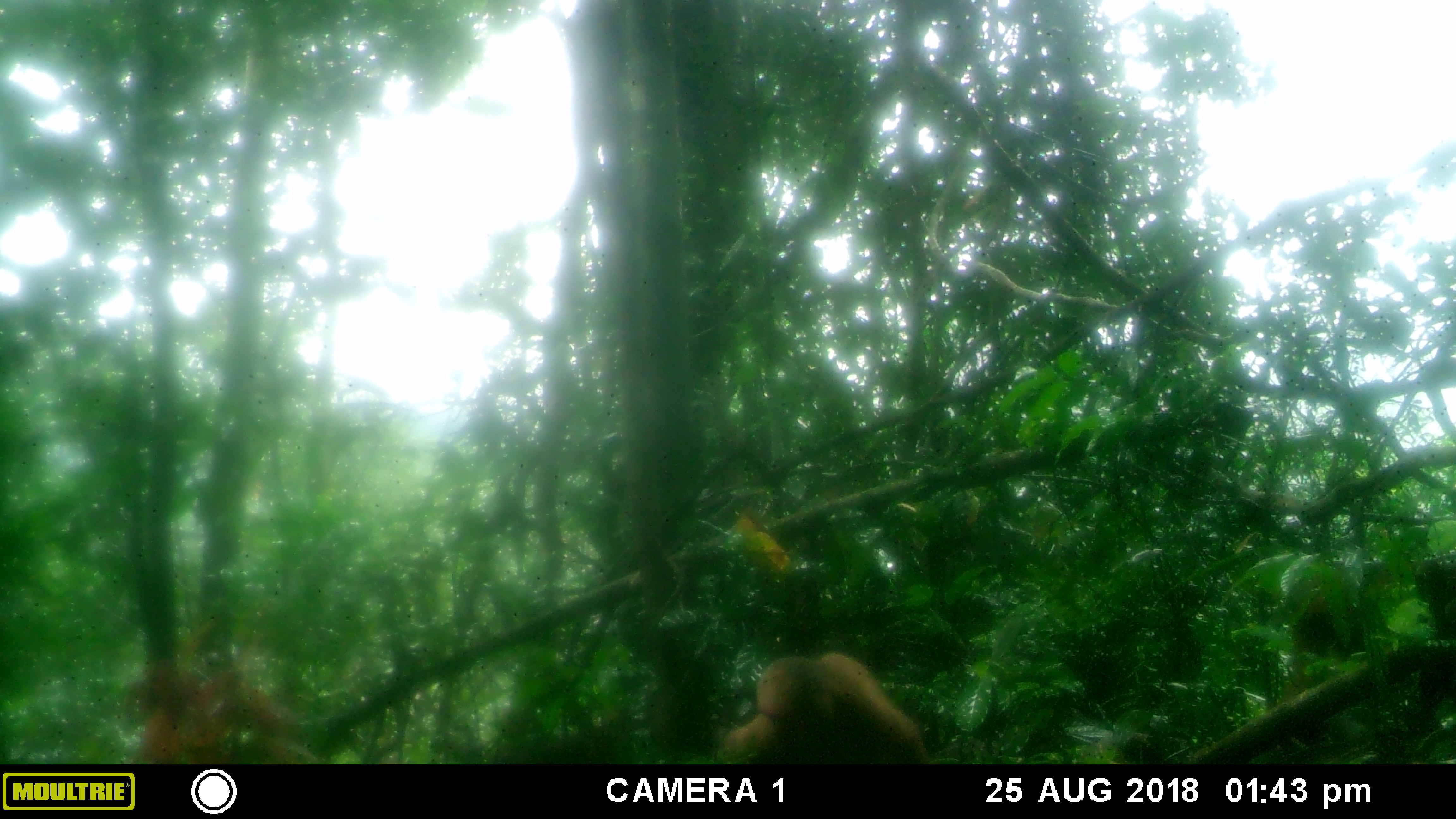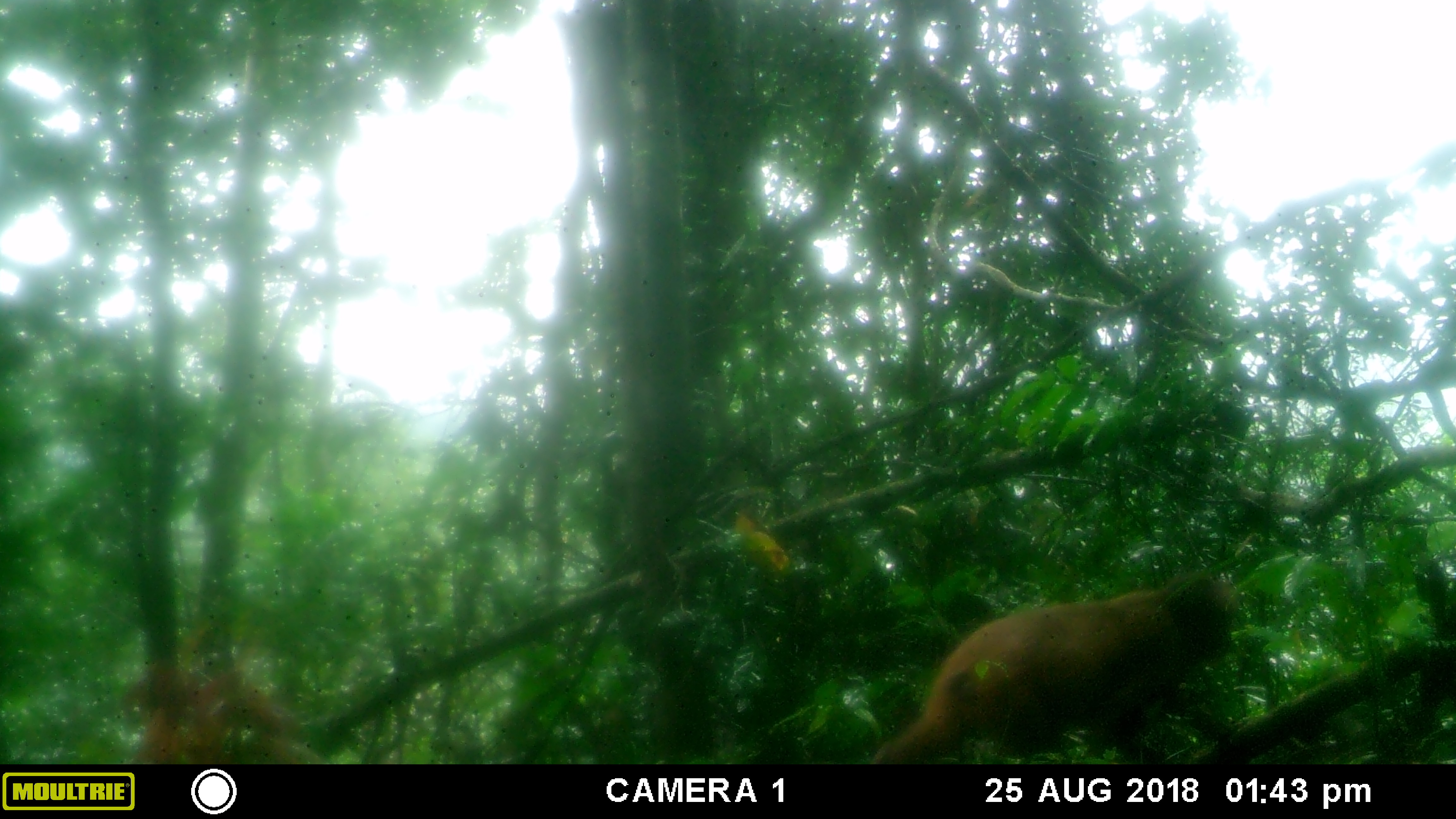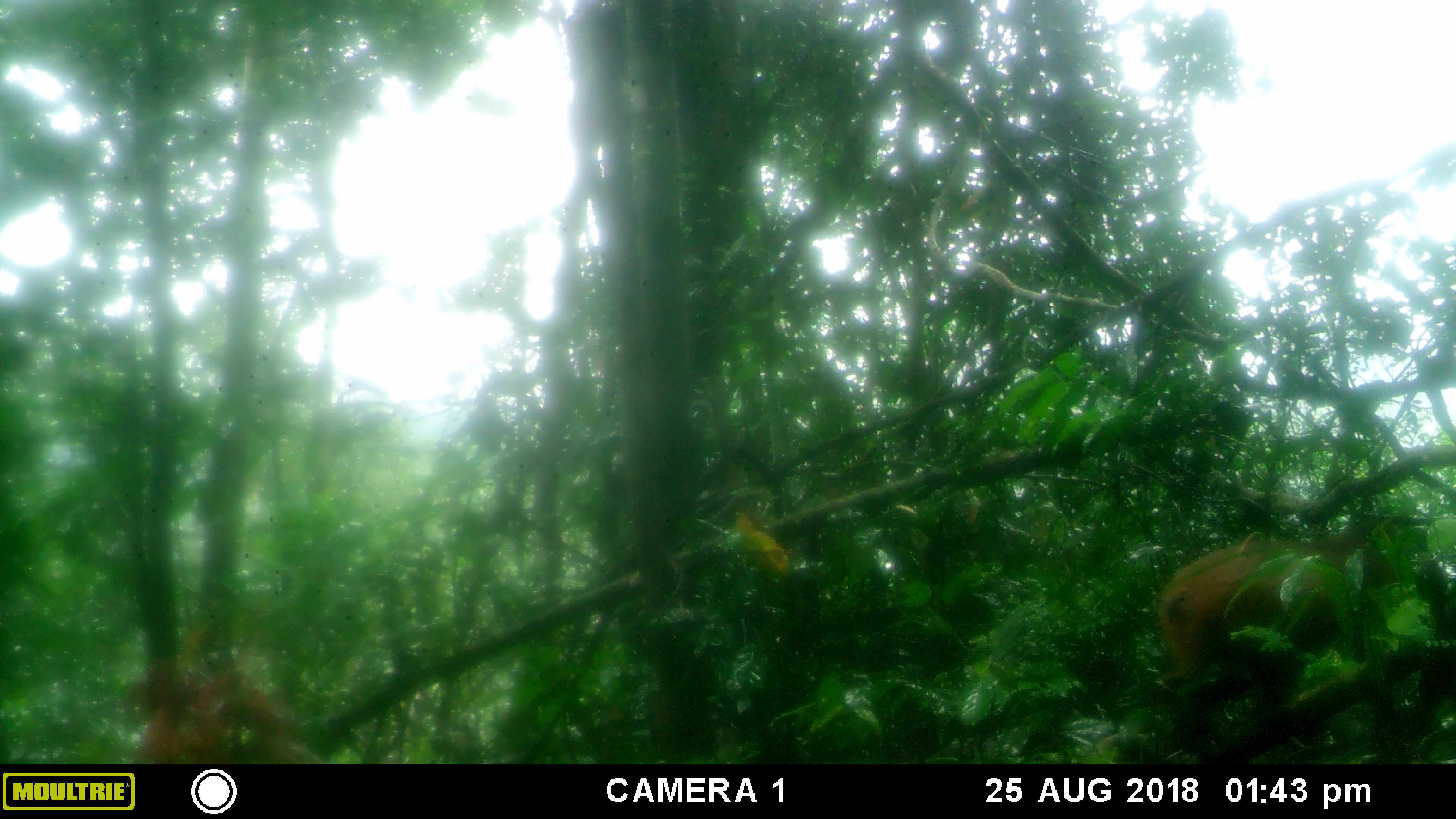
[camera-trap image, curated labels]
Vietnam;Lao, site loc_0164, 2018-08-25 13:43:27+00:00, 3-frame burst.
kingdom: Animalia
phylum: Chordata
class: Mammalia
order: Primates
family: Cercopithecidae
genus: Macaca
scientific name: Macaca arctoides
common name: stump-tailed macaque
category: stump tailed macaque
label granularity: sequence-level